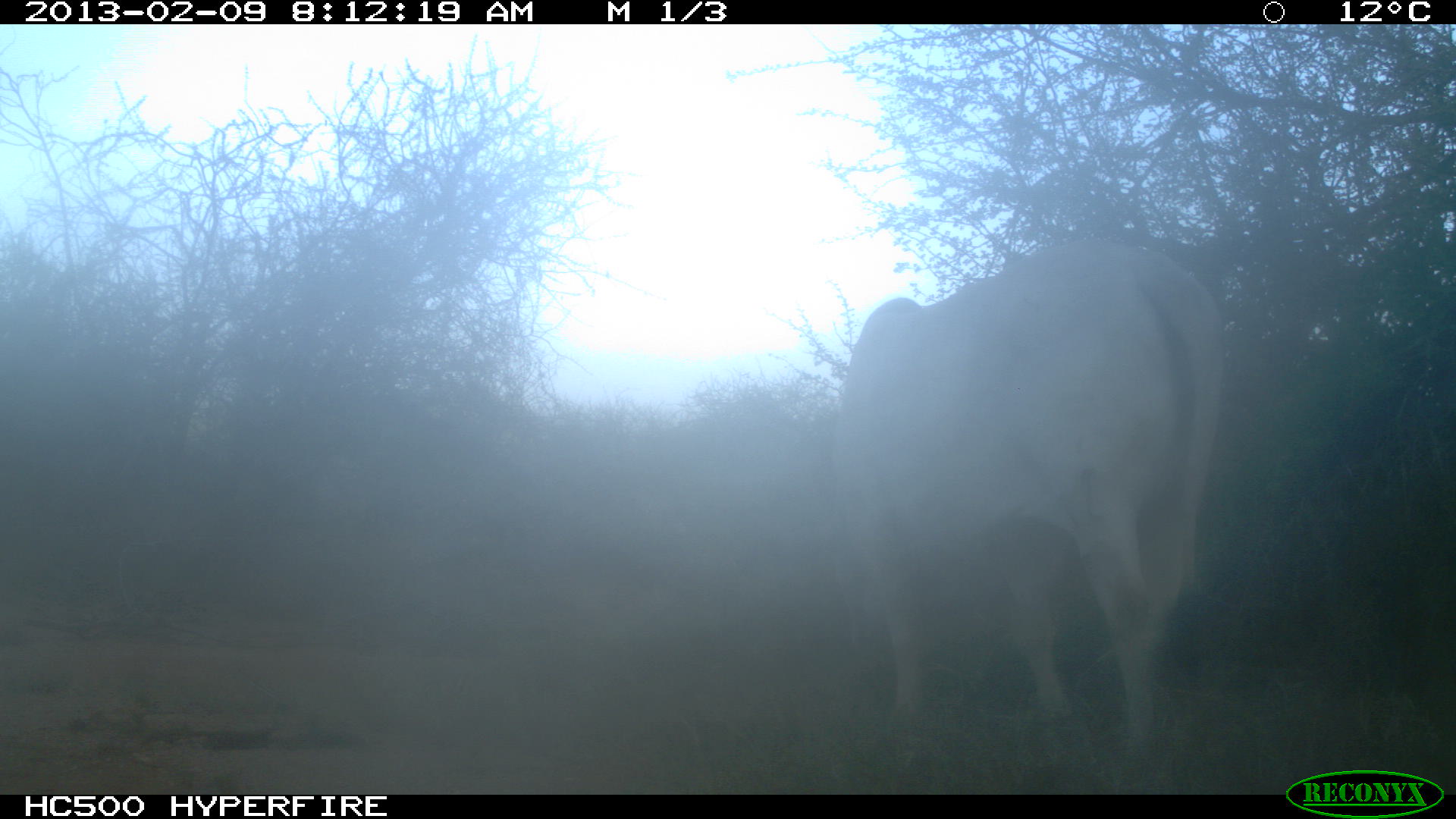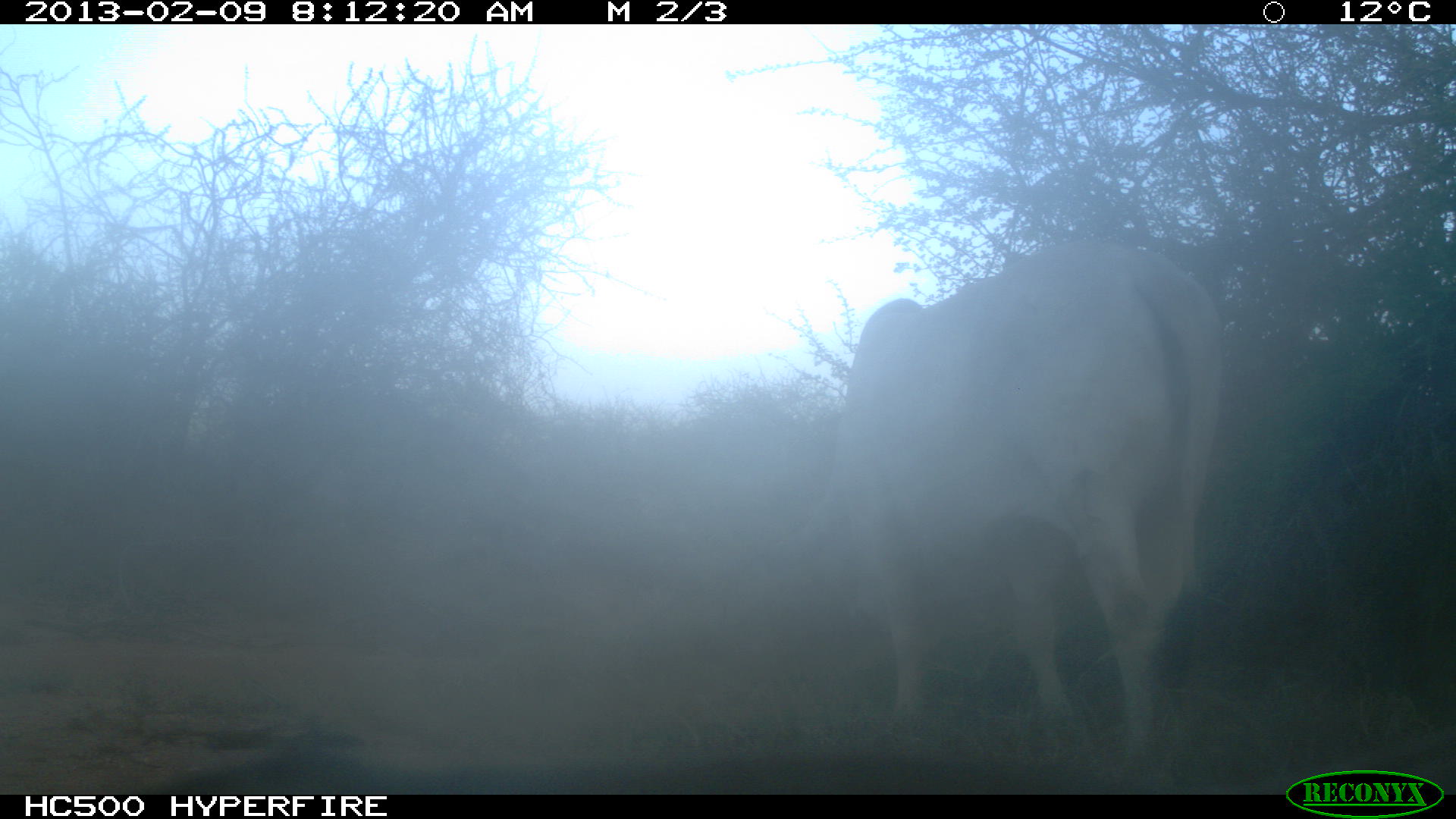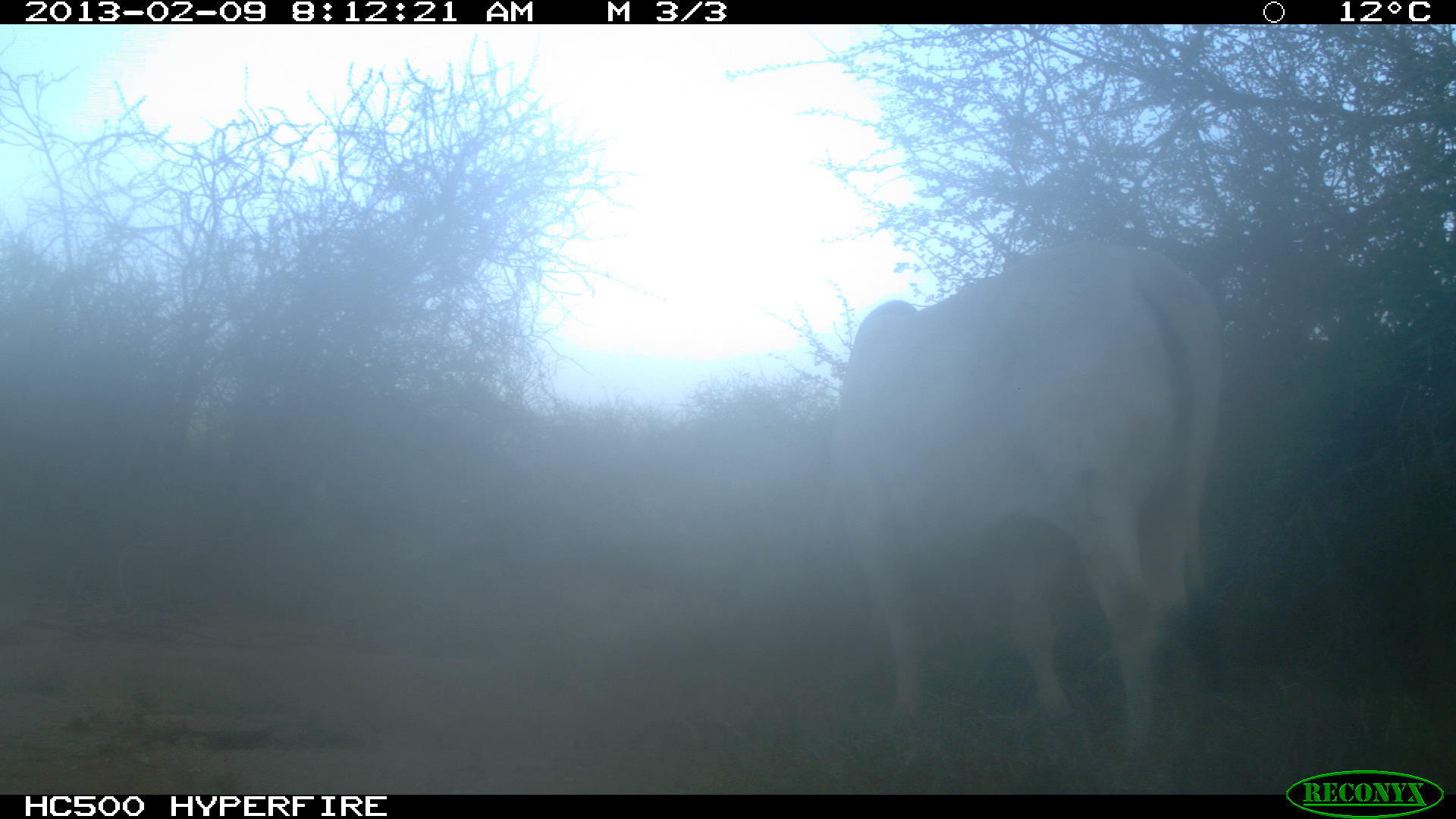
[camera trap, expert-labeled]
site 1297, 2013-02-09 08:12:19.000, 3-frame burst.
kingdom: Animalia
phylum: Chordata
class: Mammalia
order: Artiodactyla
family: Bovidae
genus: Bos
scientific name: Bos taurus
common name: domestic cattle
Bos taurus (domestic cattle), count 1.